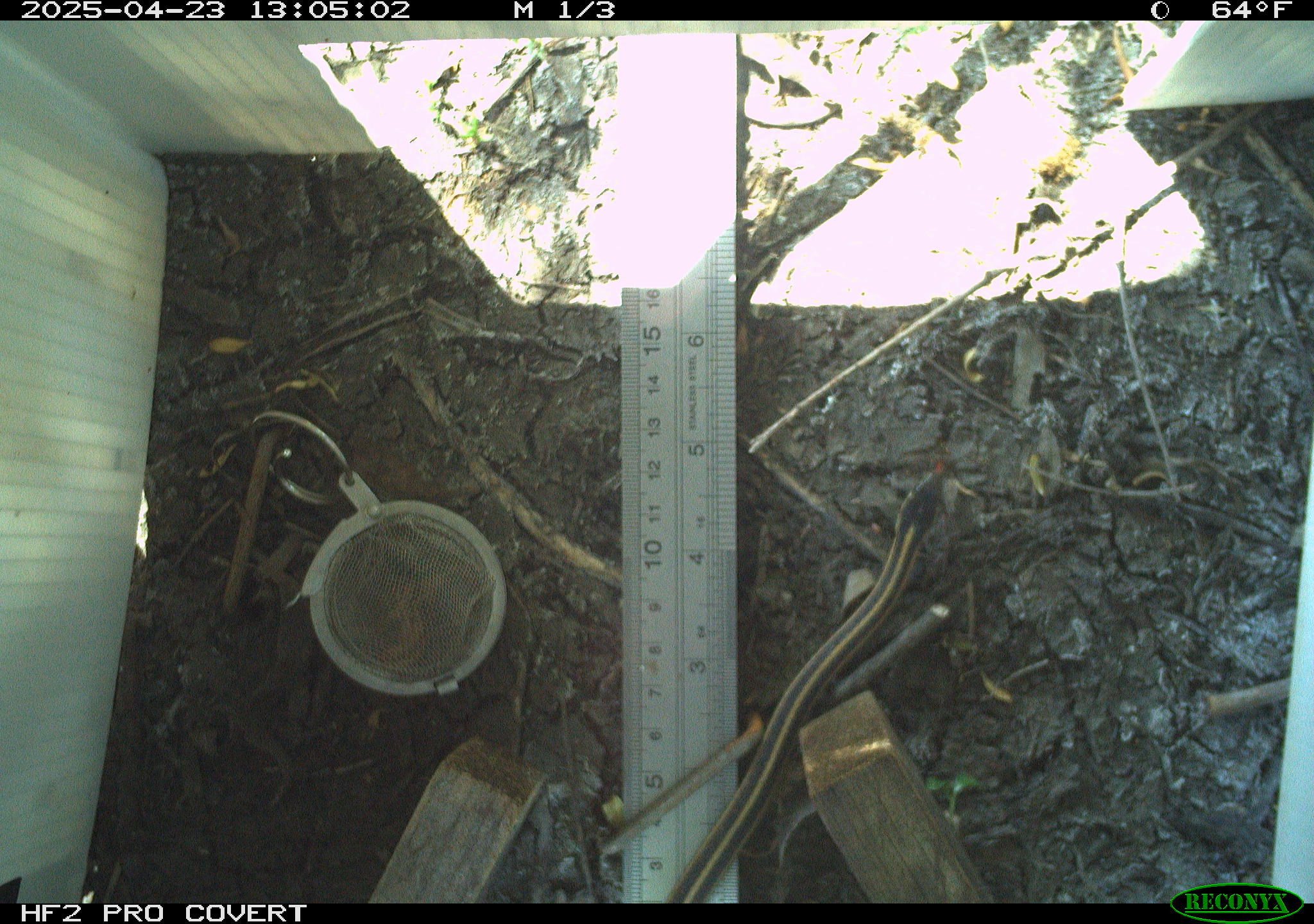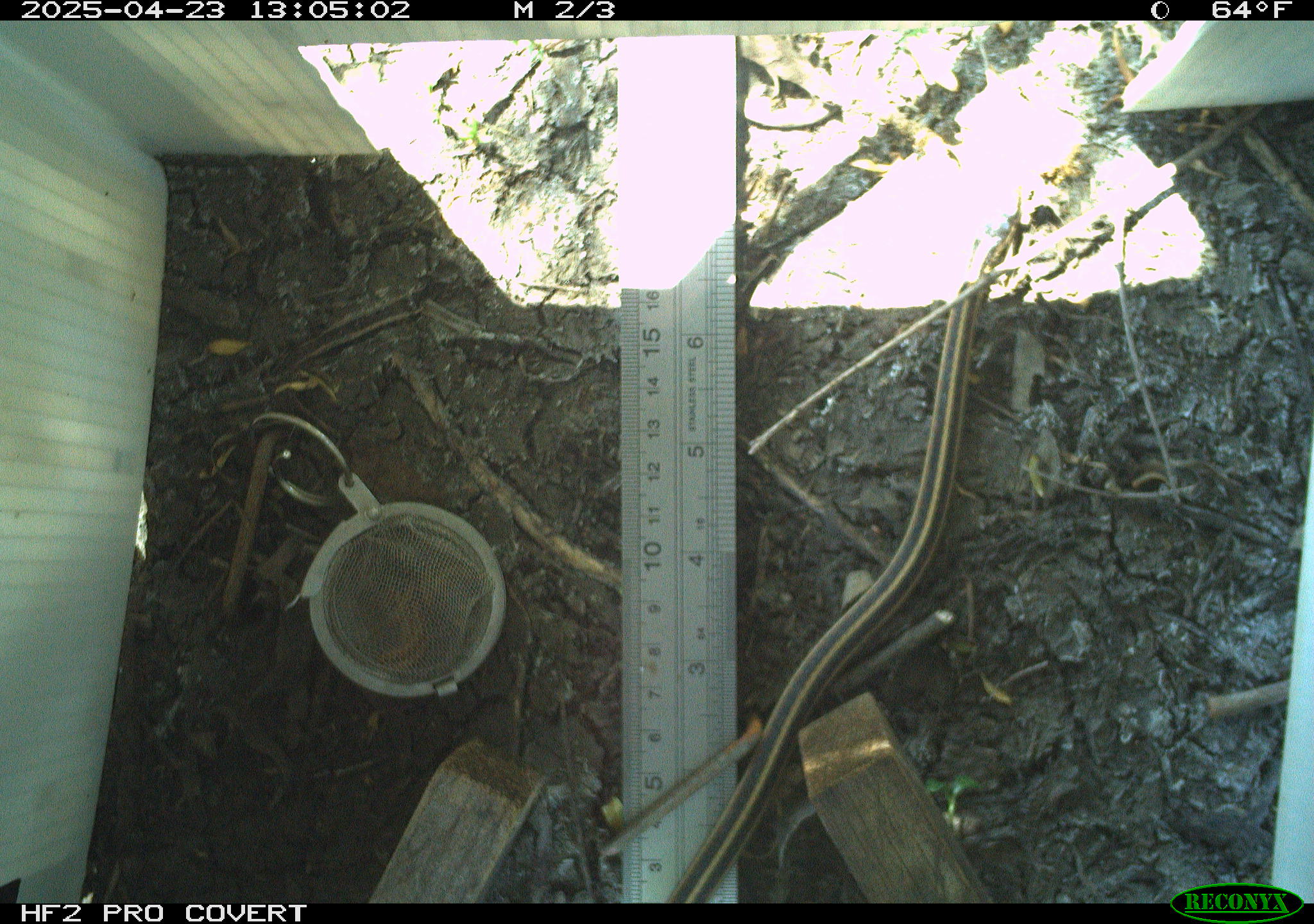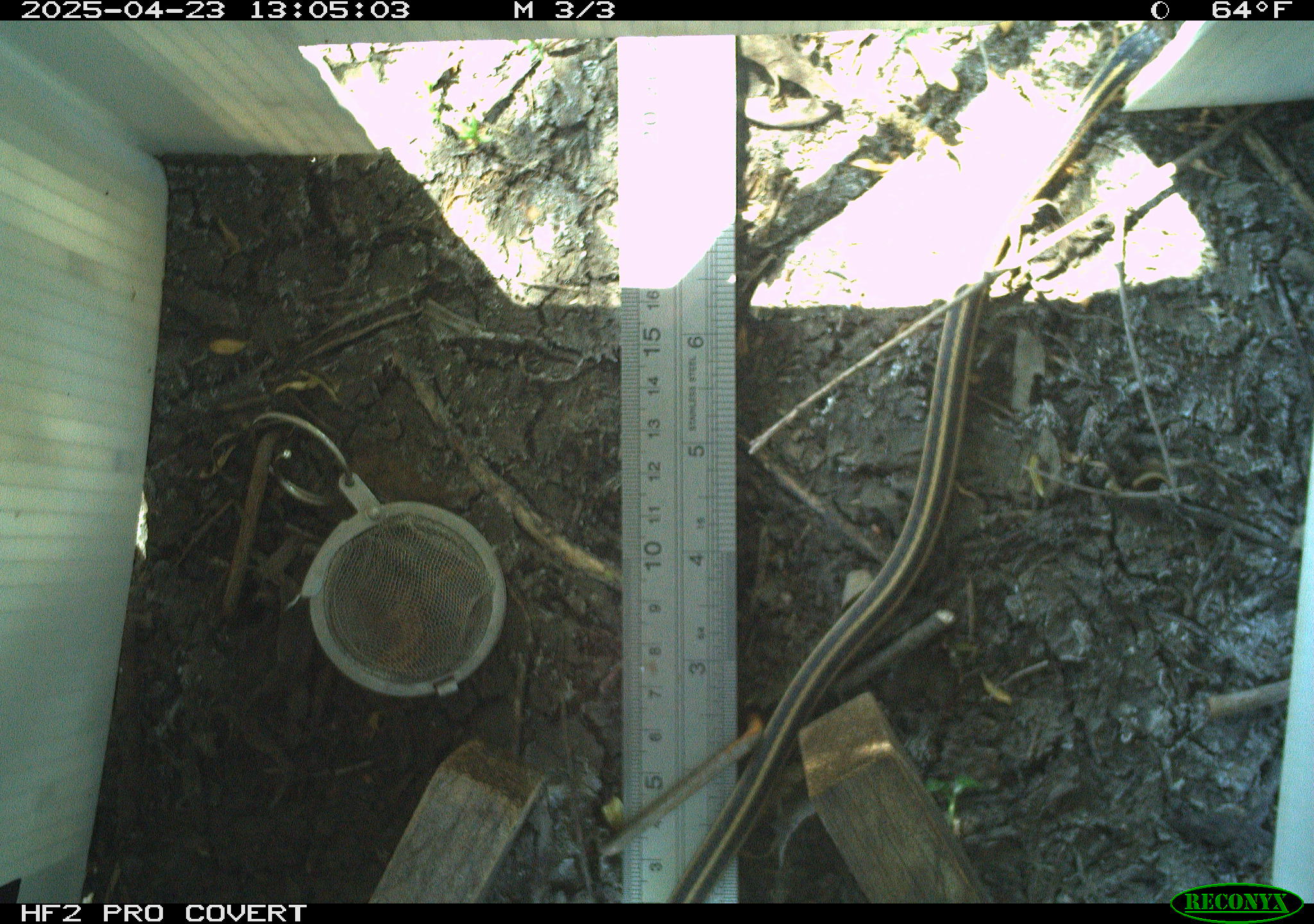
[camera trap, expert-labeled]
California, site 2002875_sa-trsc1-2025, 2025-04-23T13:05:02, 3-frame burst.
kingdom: Animalia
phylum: Chordata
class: Reptilia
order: Squamata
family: Colubridae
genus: Thamnophis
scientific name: Thamnophis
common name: american gartersnakes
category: thamnophis species